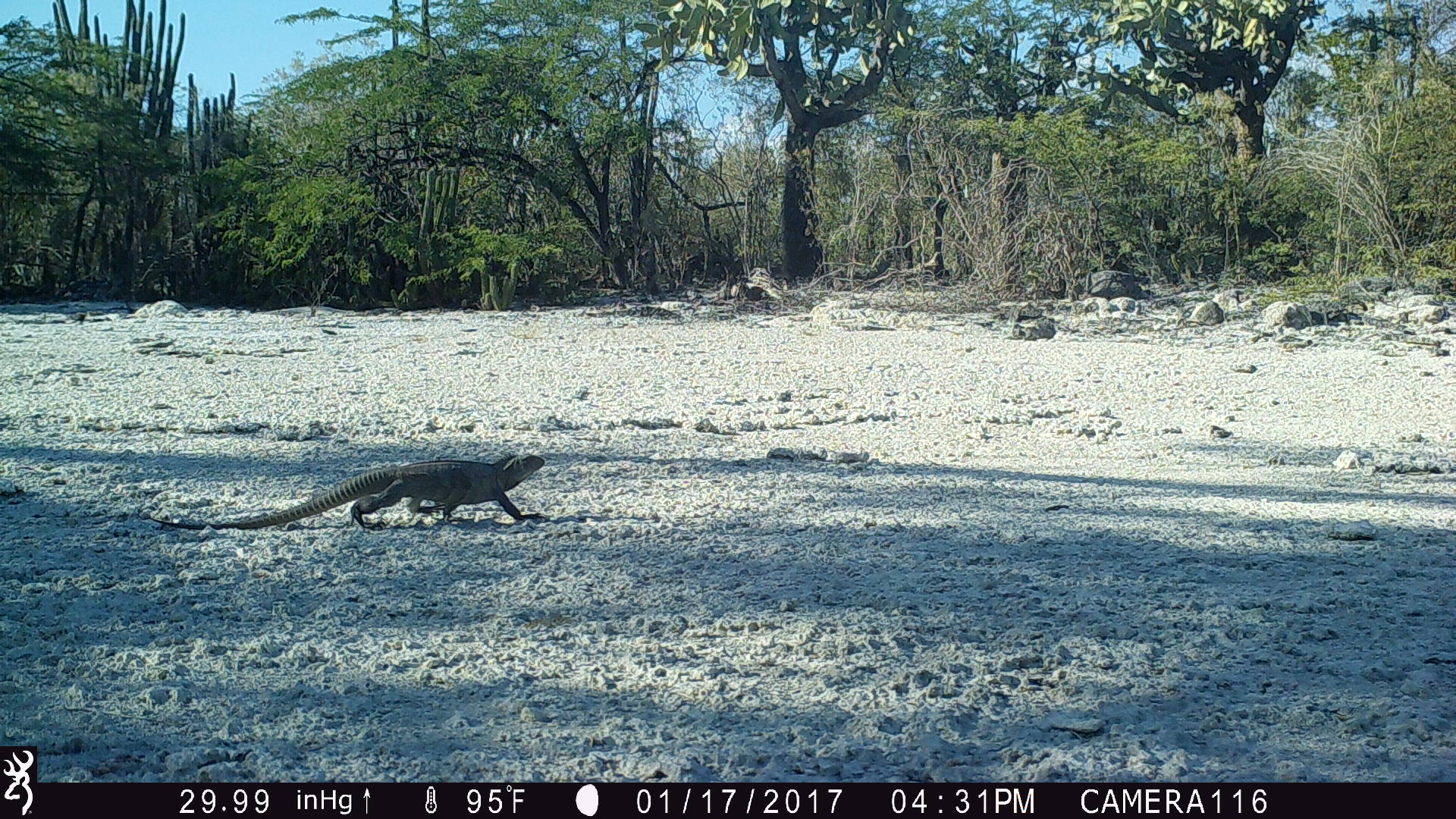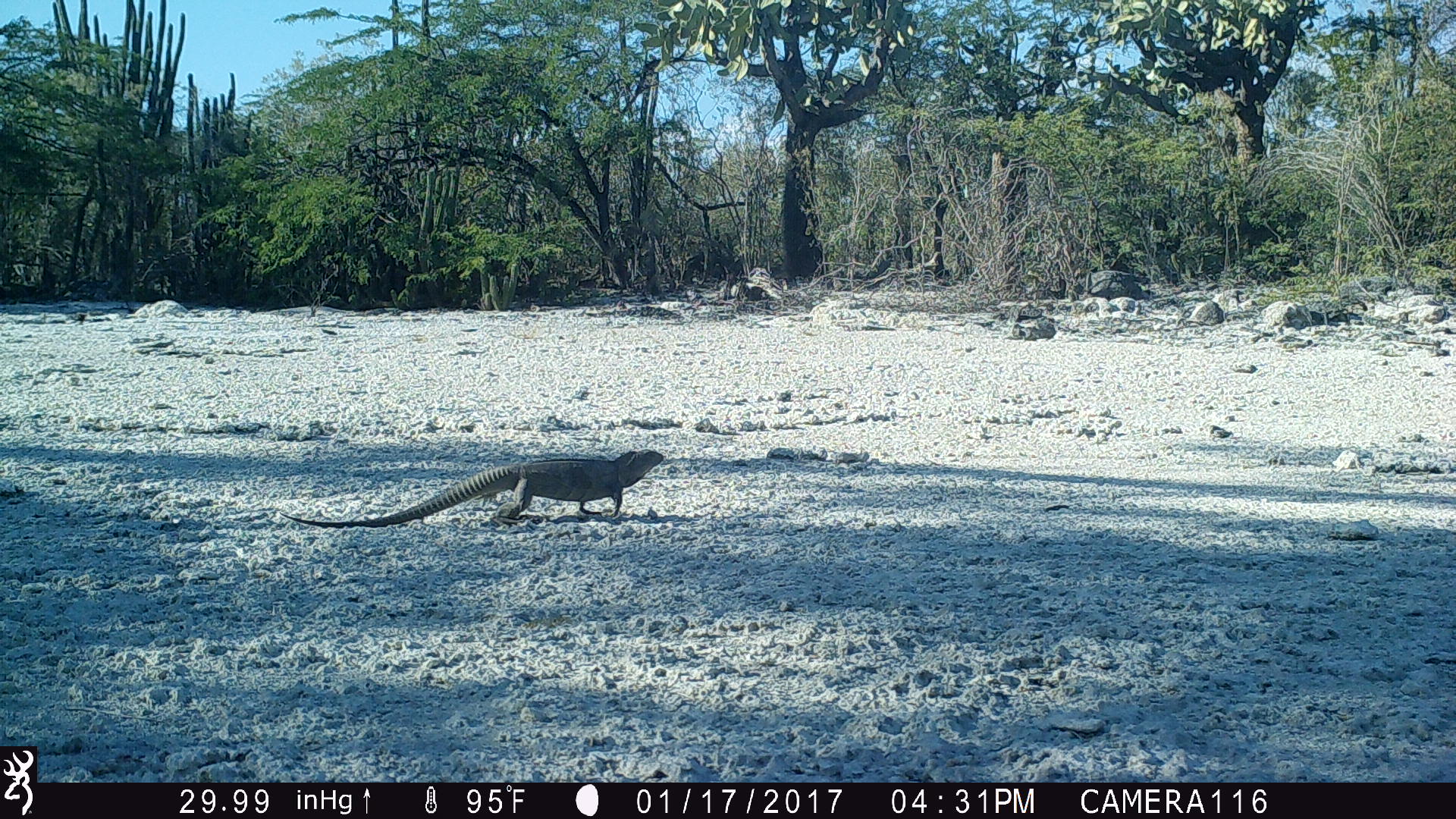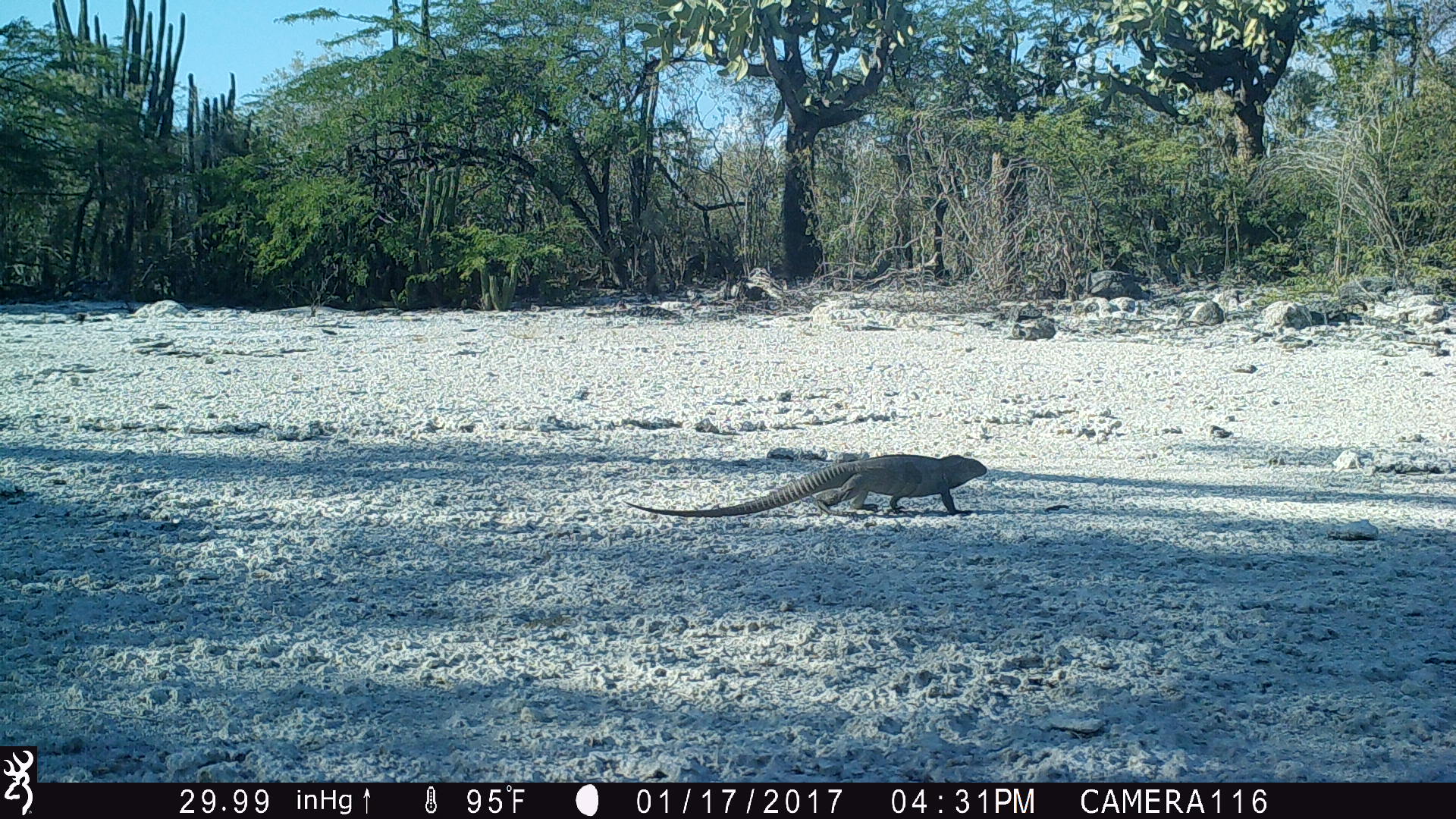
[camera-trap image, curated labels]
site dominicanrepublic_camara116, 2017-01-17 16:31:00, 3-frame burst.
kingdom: Animalia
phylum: Chordata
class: Reptilia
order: Squamata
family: Iguanidae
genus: Iguana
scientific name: Iguana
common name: typical iguanas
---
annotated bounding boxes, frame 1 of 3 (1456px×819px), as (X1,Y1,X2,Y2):
iguana: (165,449,553,532)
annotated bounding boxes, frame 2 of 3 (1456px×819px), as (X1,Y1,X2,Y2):
iguana: (268,448,670,527)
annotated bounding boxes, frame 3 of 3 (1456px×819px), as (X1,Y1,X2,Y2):
iguana: (623,450,996,521)